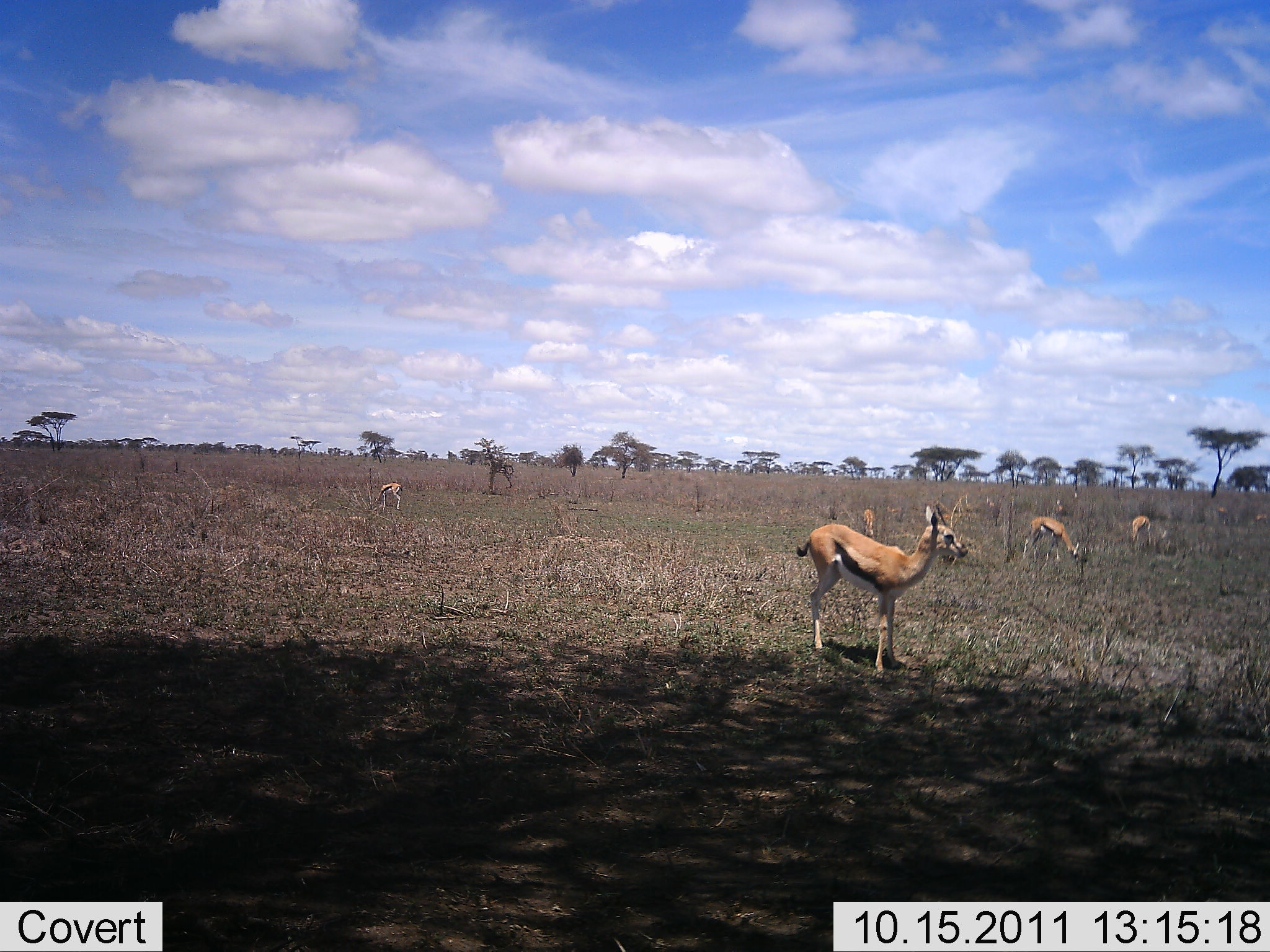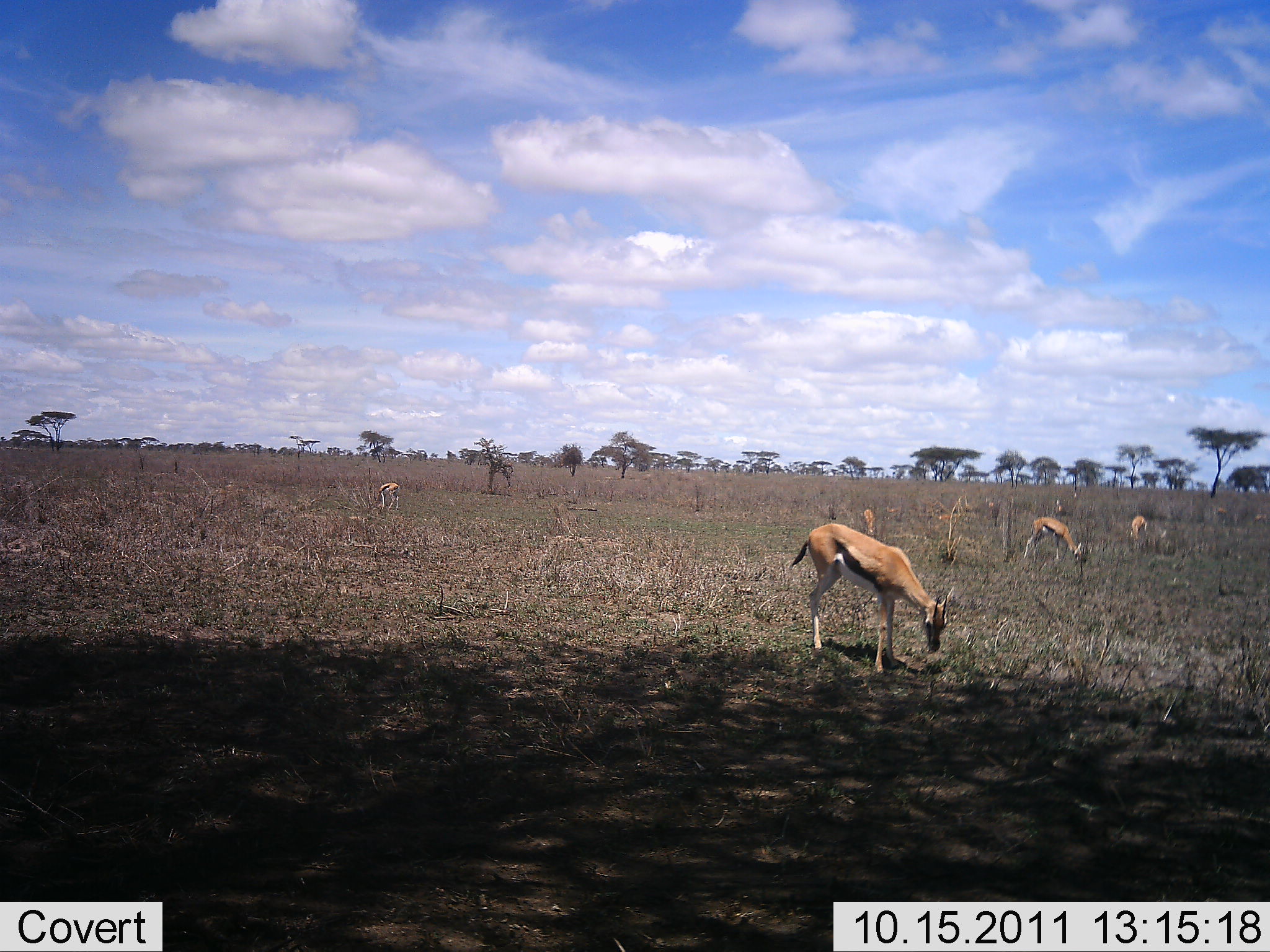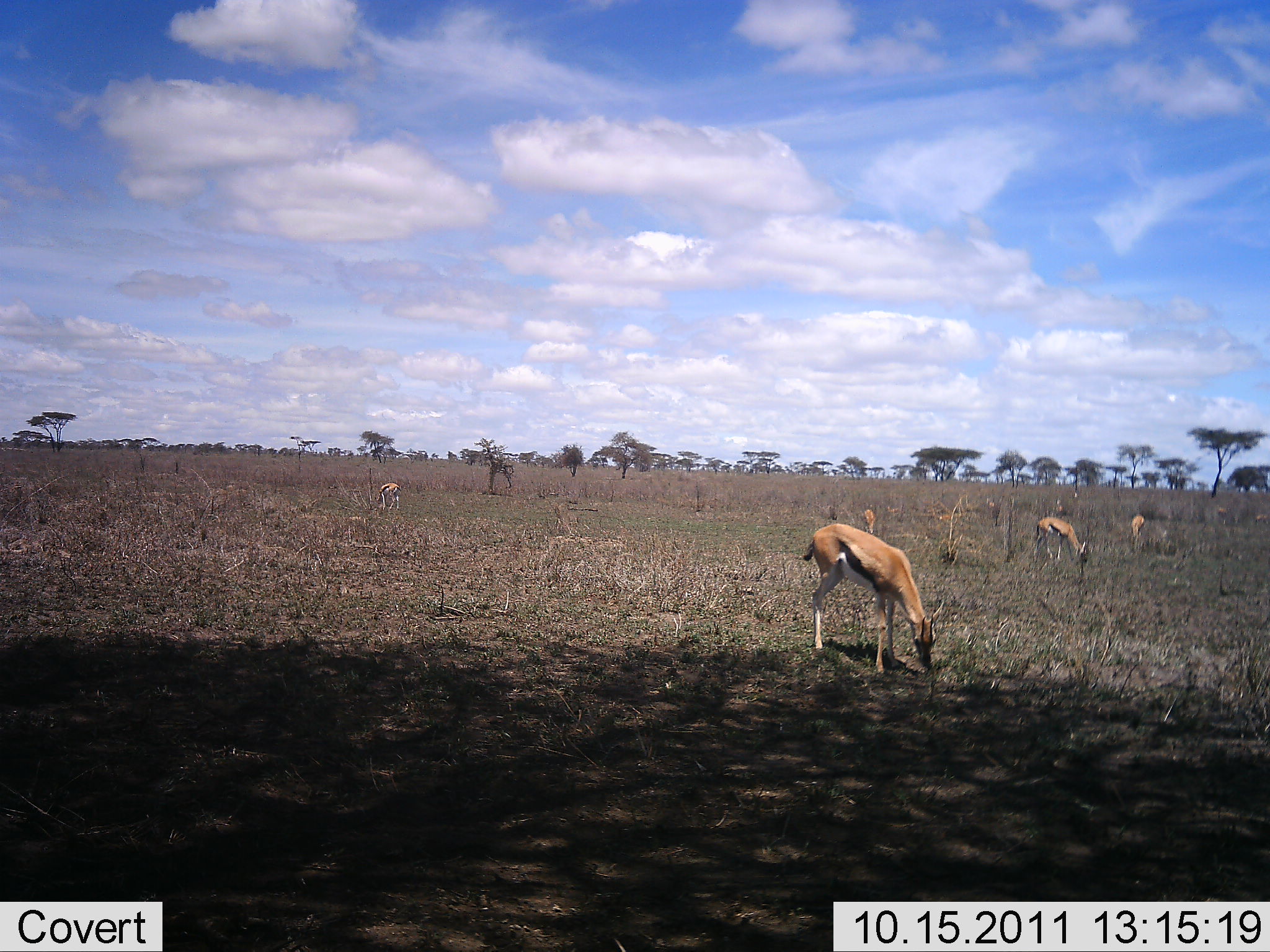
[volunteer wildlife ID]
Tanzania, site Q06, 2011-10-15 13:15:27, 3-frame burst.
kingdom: Animalia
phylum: Chordata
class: Mammalia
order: Artiodactyla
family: Bovidae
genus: Eudorcas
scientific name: Eudorcas thomsonii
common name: thomson's gazelle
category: gazellethomsons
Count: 5.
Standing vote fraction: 42%.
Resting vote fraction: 0%.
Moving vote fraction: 25%.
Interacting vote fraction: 0%.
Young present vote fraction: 8%.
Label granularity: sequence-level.